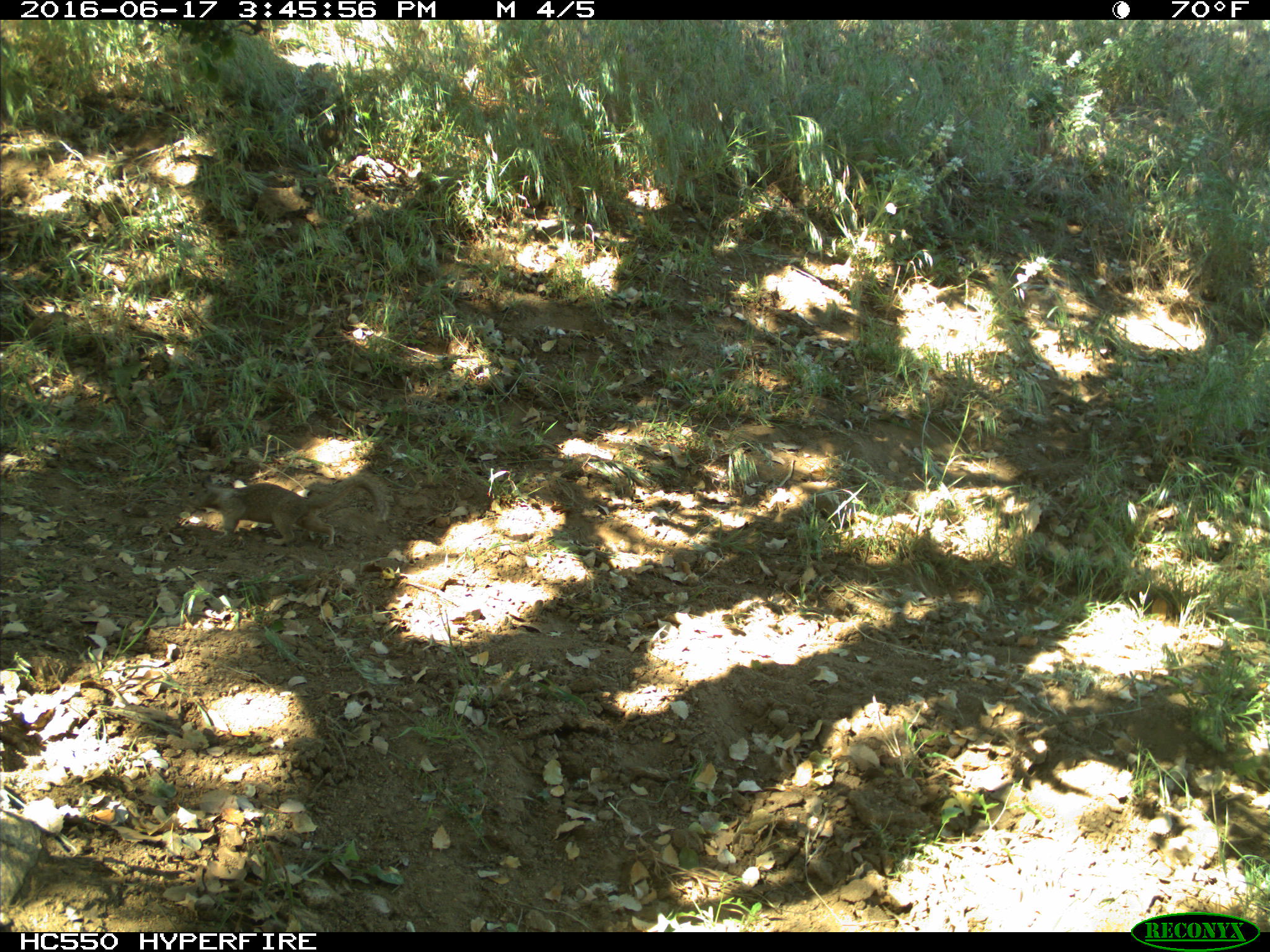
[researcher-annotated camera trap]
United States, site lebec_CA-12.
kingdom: Animalia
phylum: Chordata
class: Mammalia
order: Rodentia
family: Sciuridae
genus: Otospermophilus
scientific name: Otospermophilus beecheyi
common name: california ground squirrel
Otospermophilus beecheyi (california ground squirrel).